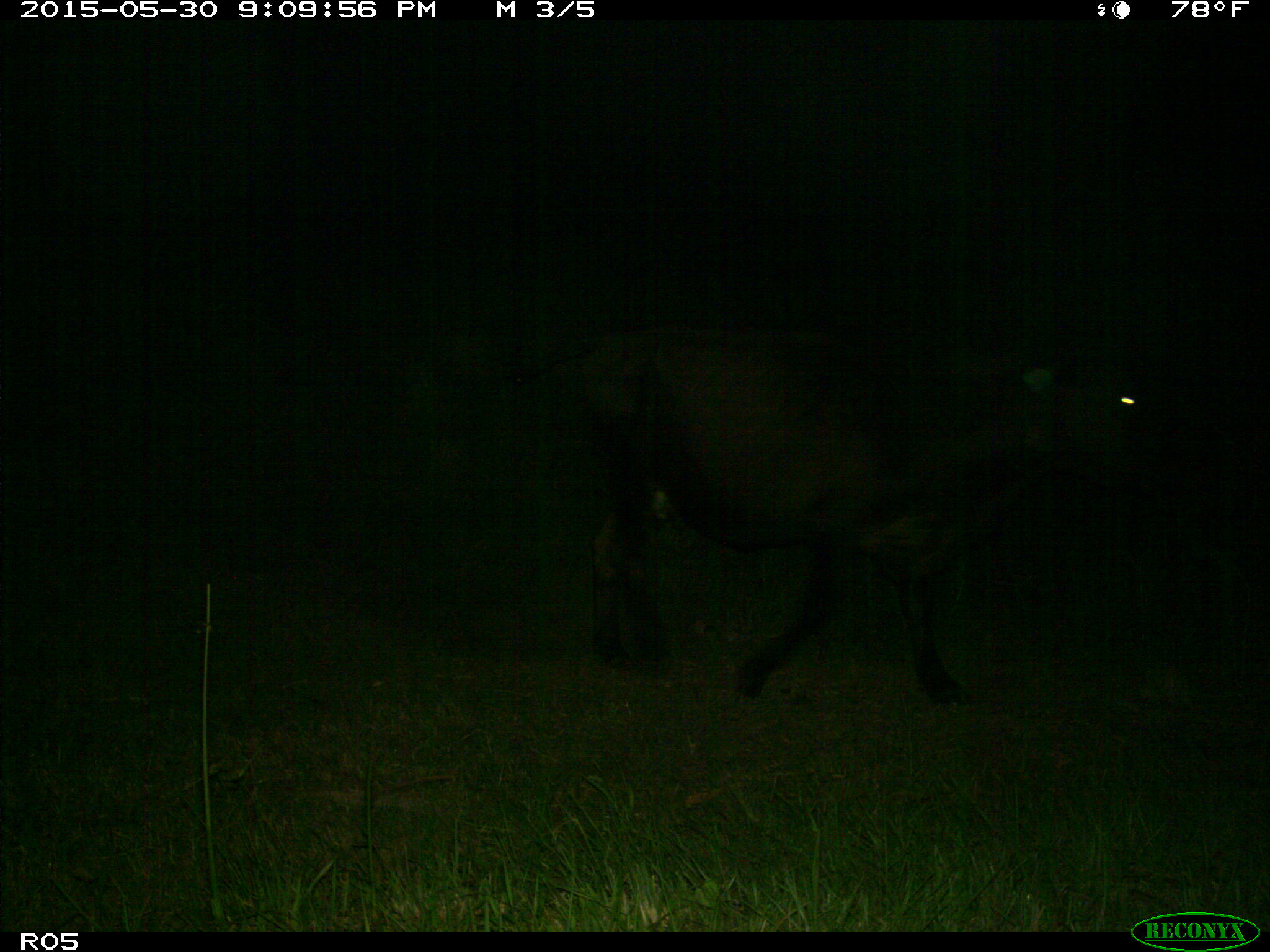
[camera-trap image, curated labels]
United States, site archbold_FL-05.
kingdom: Animalia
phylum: Chordata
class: Mammalia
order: Artiodactyla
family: Bovidae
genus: Bos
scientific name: Bos taurus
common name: domestic cow